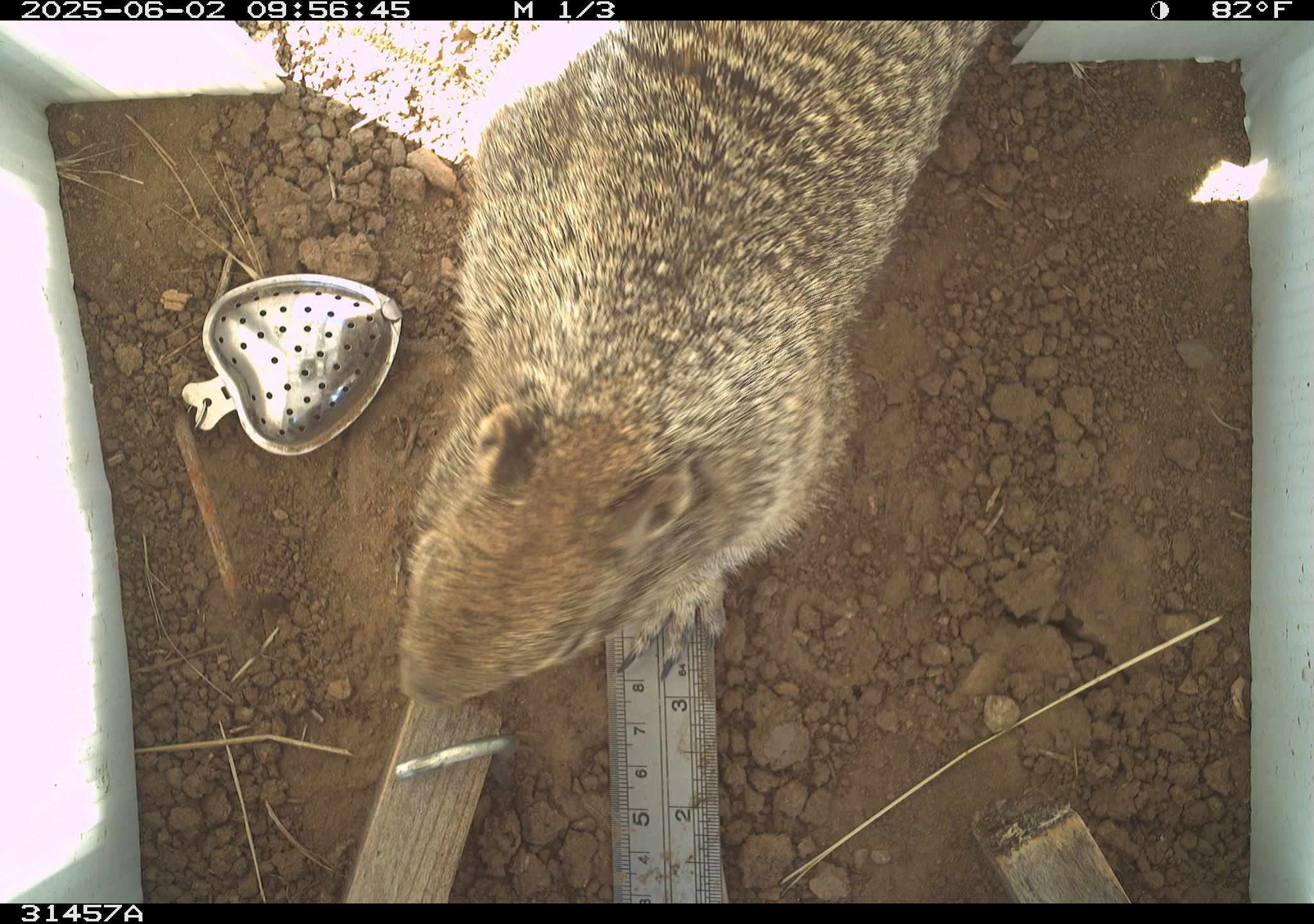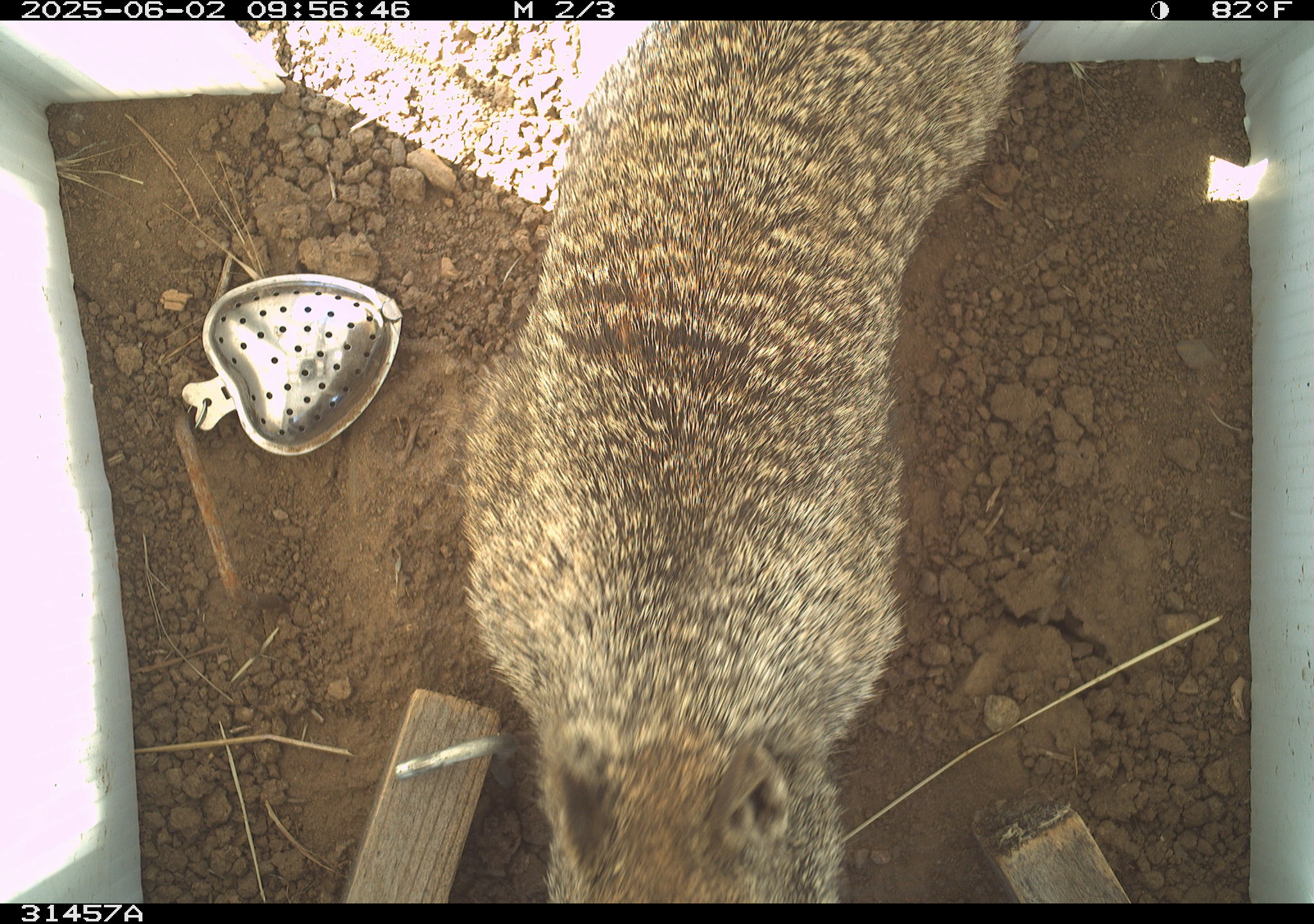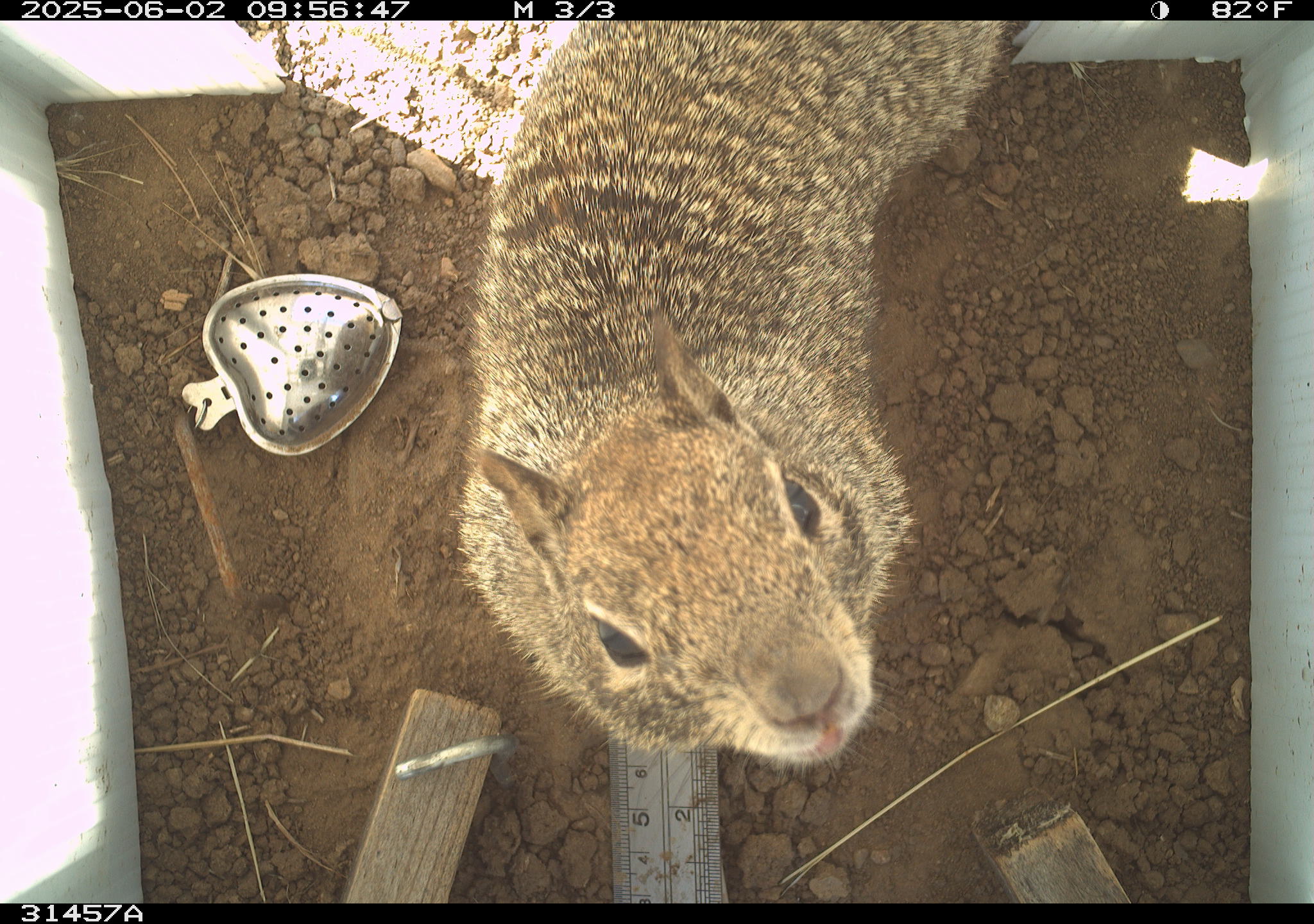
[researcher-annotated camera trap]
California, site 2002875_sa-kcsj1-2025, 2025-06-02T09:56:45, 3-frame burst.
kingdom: Animalia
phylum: Chordata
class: Mammalia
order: Rodentia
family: Sciuridae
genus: Otospermophilus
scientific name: Otospermophilus beecheyi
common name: california ground squirrel